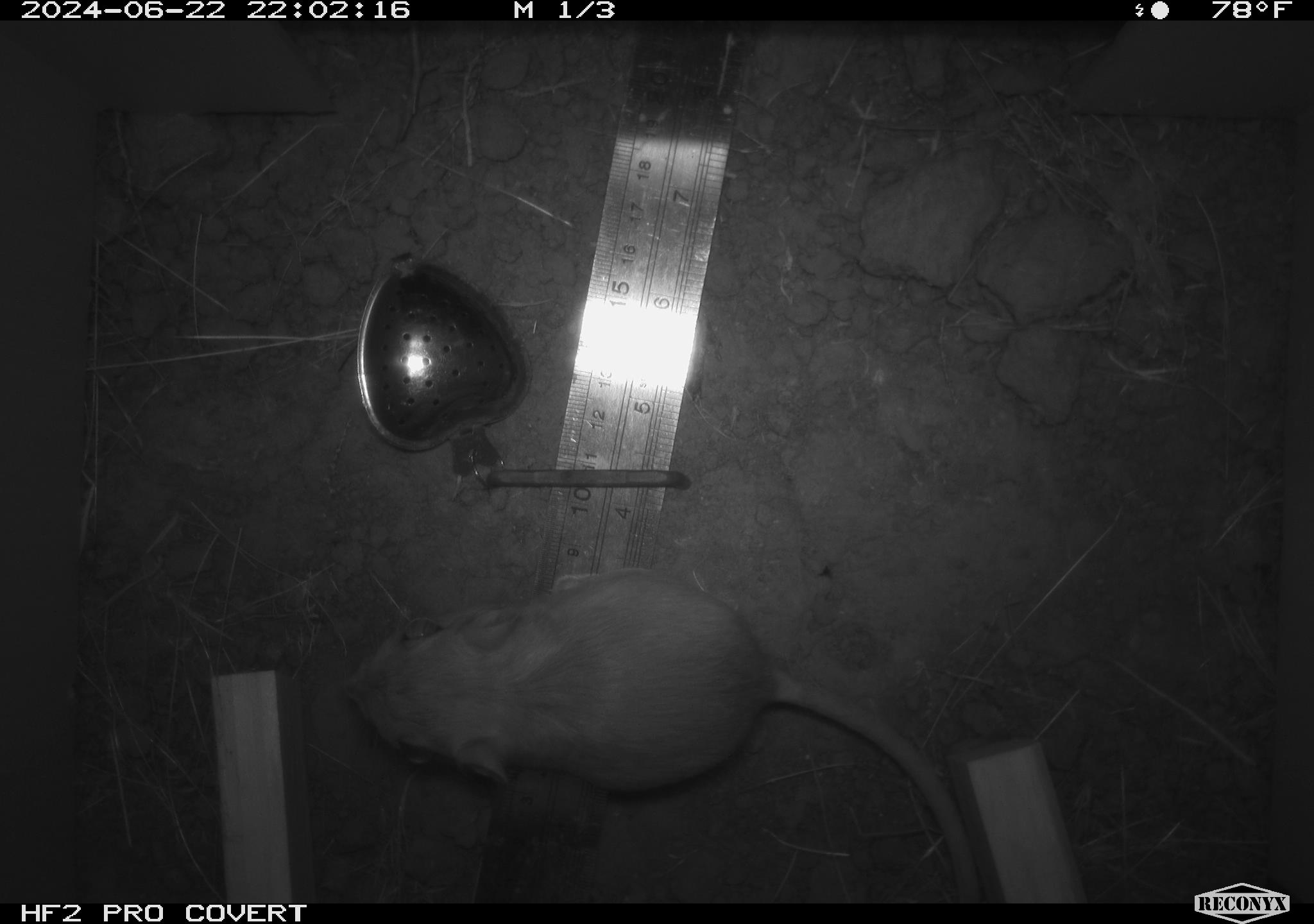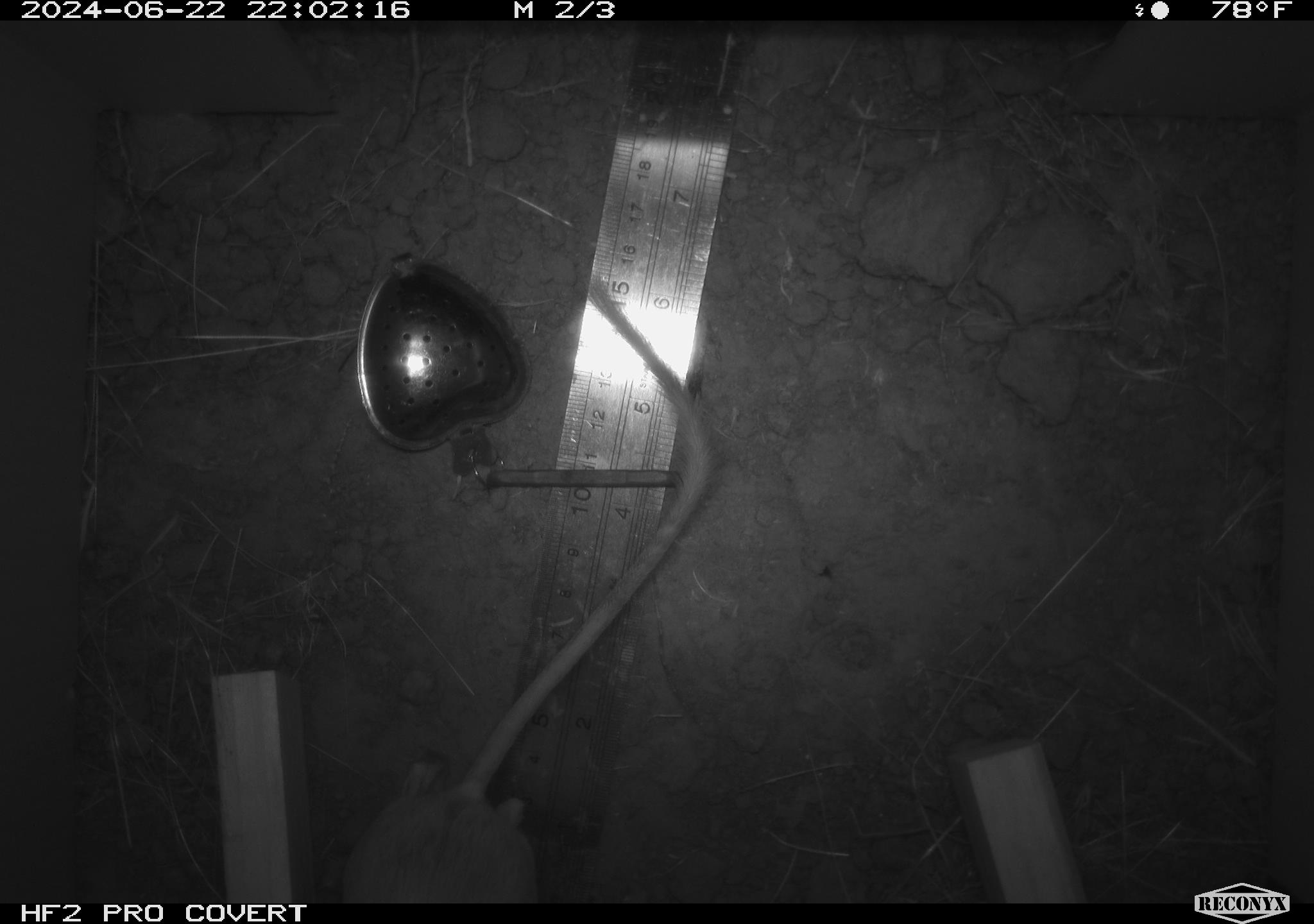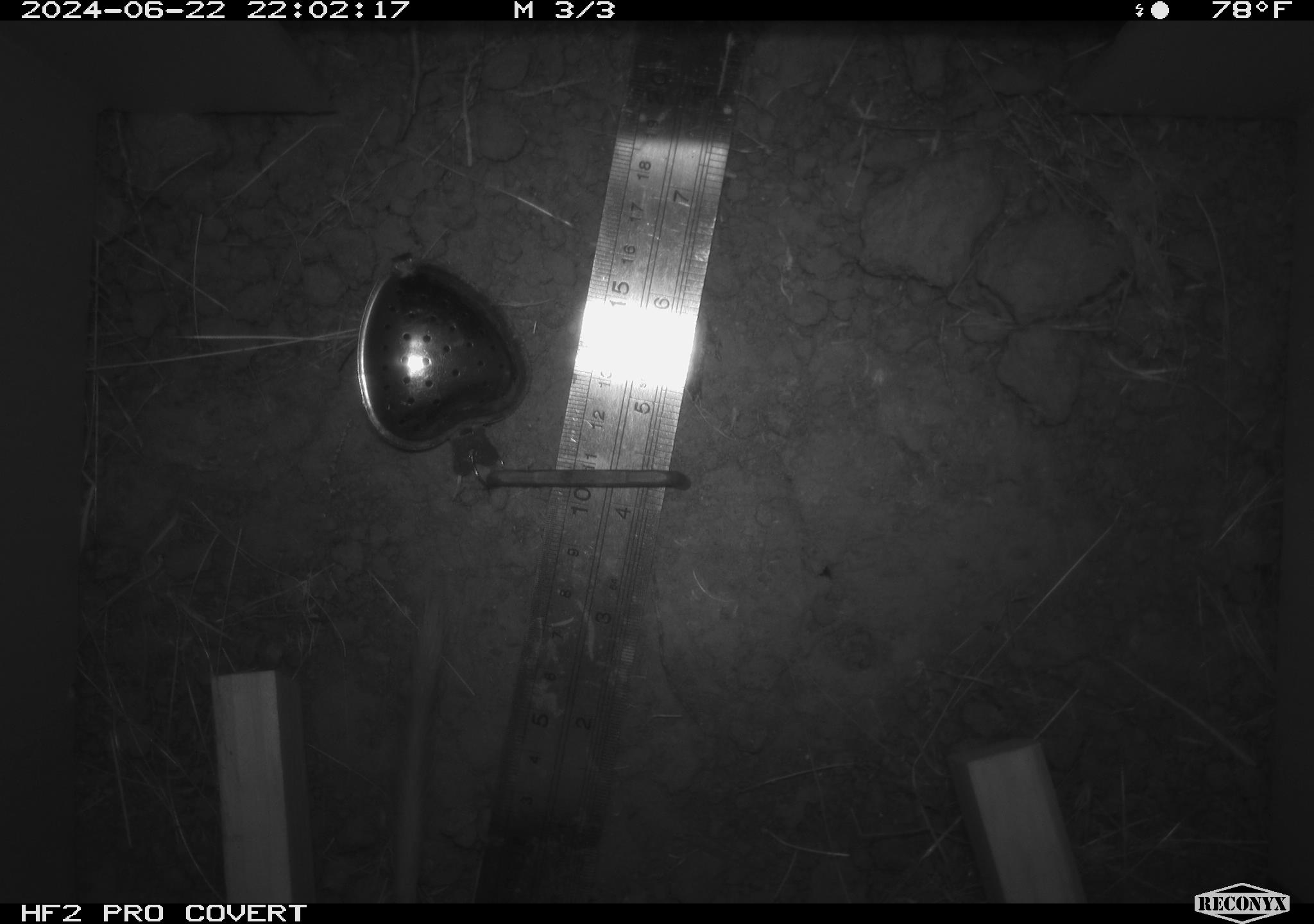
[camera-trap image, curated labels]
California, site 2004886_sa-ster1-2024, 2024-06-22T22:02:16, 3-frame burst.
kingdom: Animalia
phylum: Chordata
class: Mammalia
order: Rodentia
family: Heteromyidae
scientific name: Heteromyidae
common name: kangaroo rats and pocket mice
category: heteromyidae family